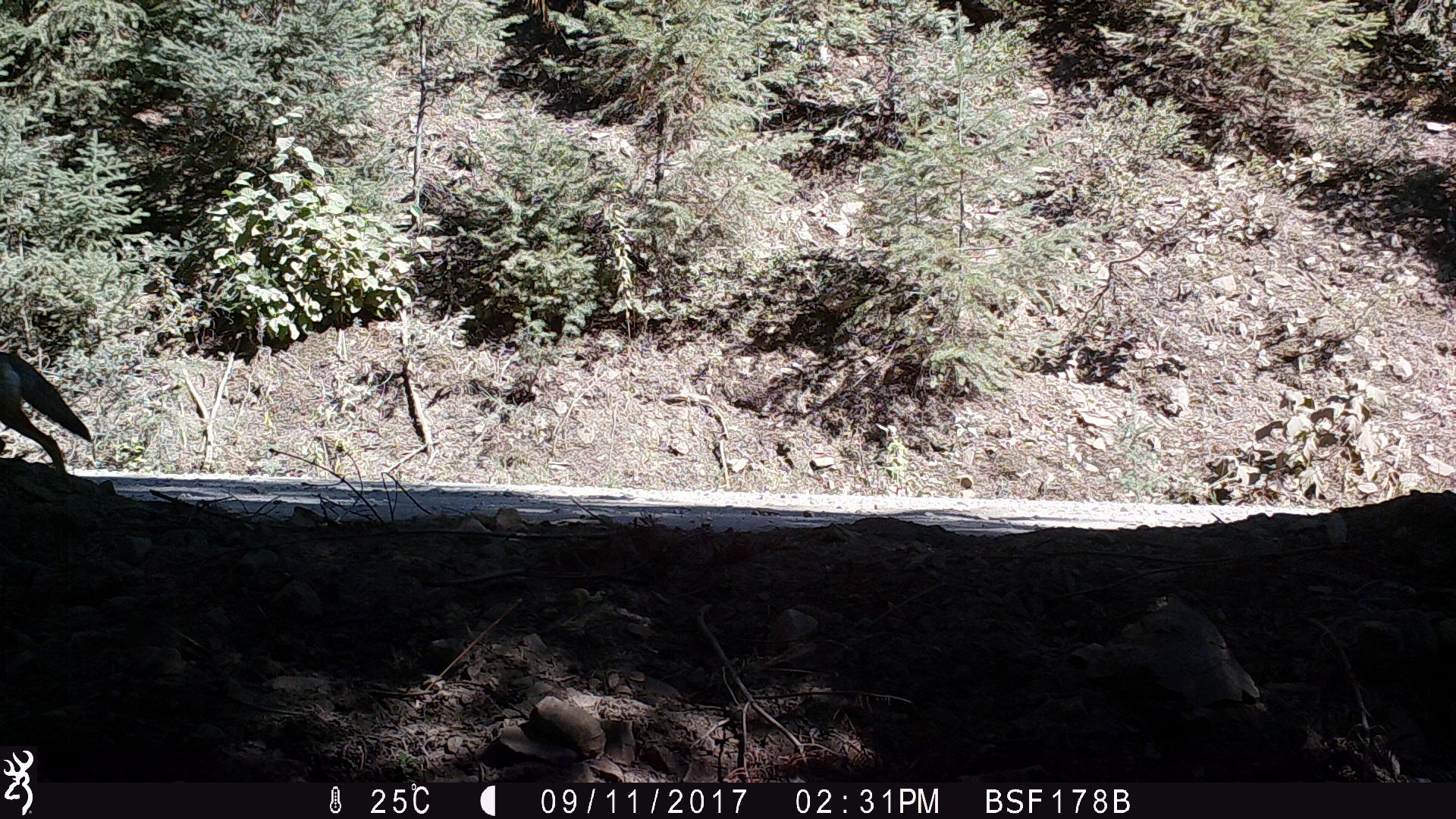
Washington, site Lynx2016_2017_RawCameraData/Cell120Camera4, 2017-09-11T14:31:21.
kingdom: Animalia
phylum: Chordata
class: Mammalia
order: Carnivora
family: Canidae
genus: Canis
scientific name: Canis latrans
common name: coyote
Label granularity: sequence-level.